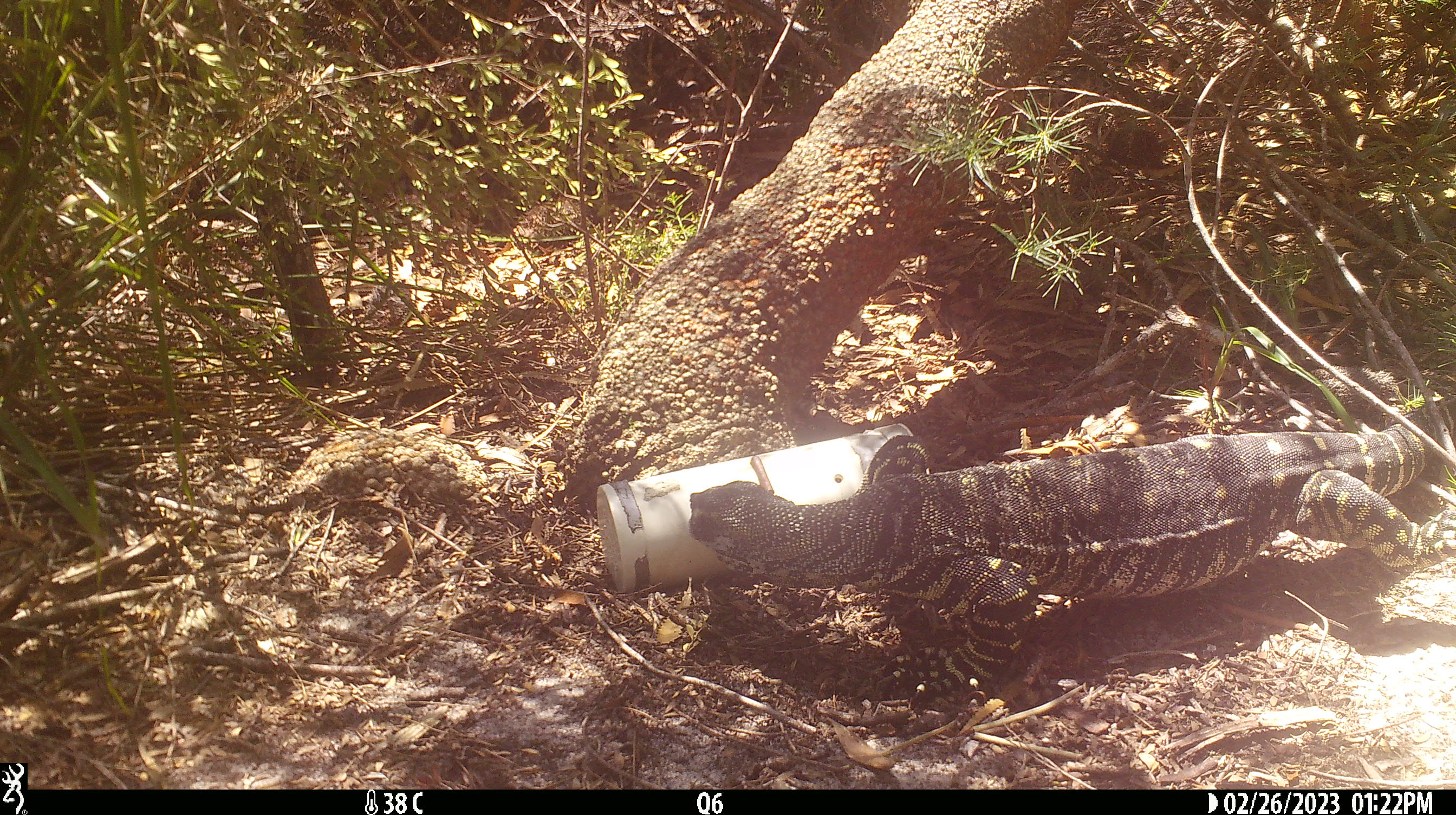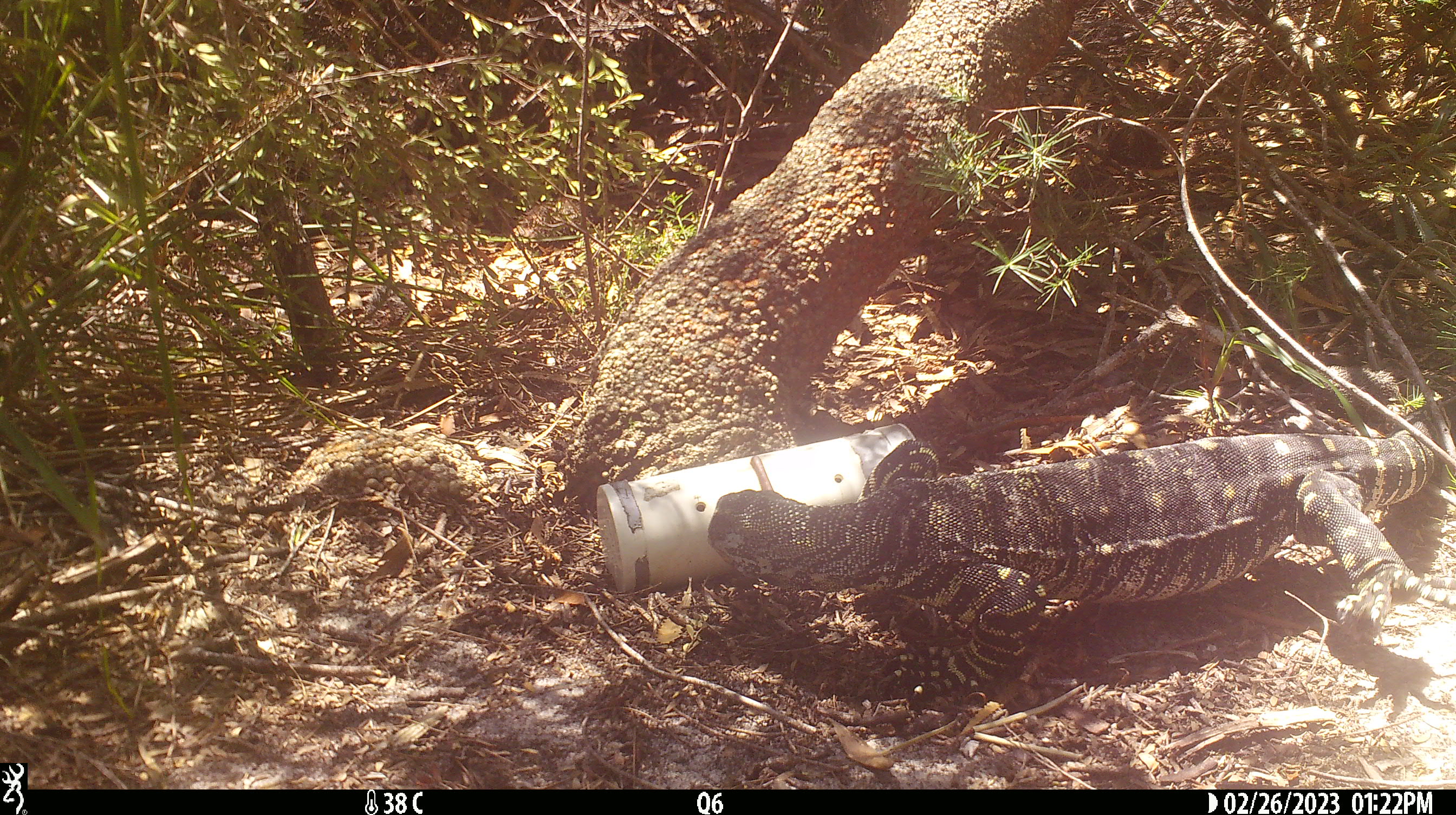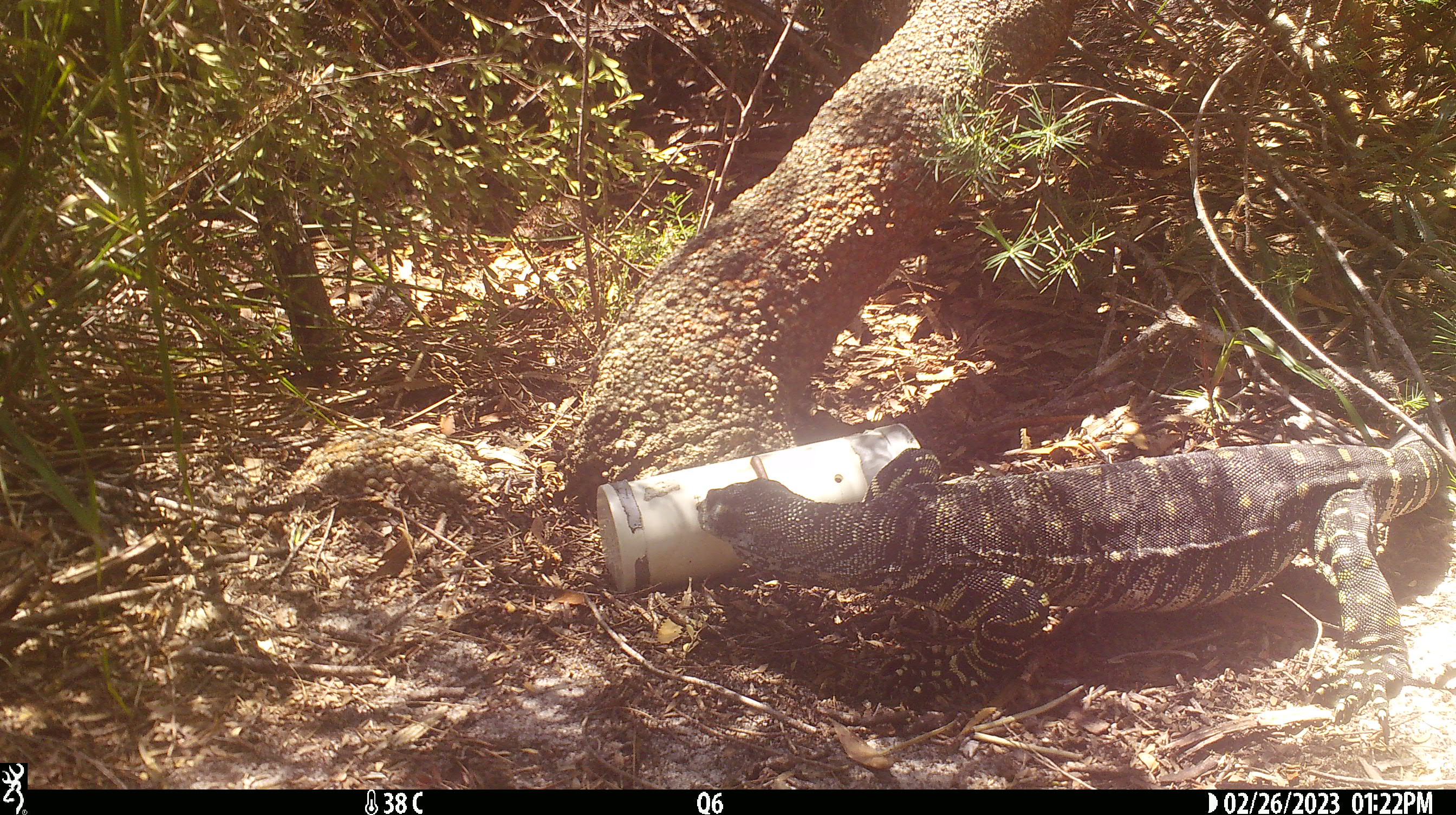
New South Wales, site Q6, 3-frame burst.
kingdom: Animalia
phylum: Chordata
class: Reptilia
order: Squamata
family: Varanidae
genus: Varanus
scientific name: Varanus varius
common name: lace monitor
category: goanna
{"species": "goanna (lace monitor) (Varanus varius)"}